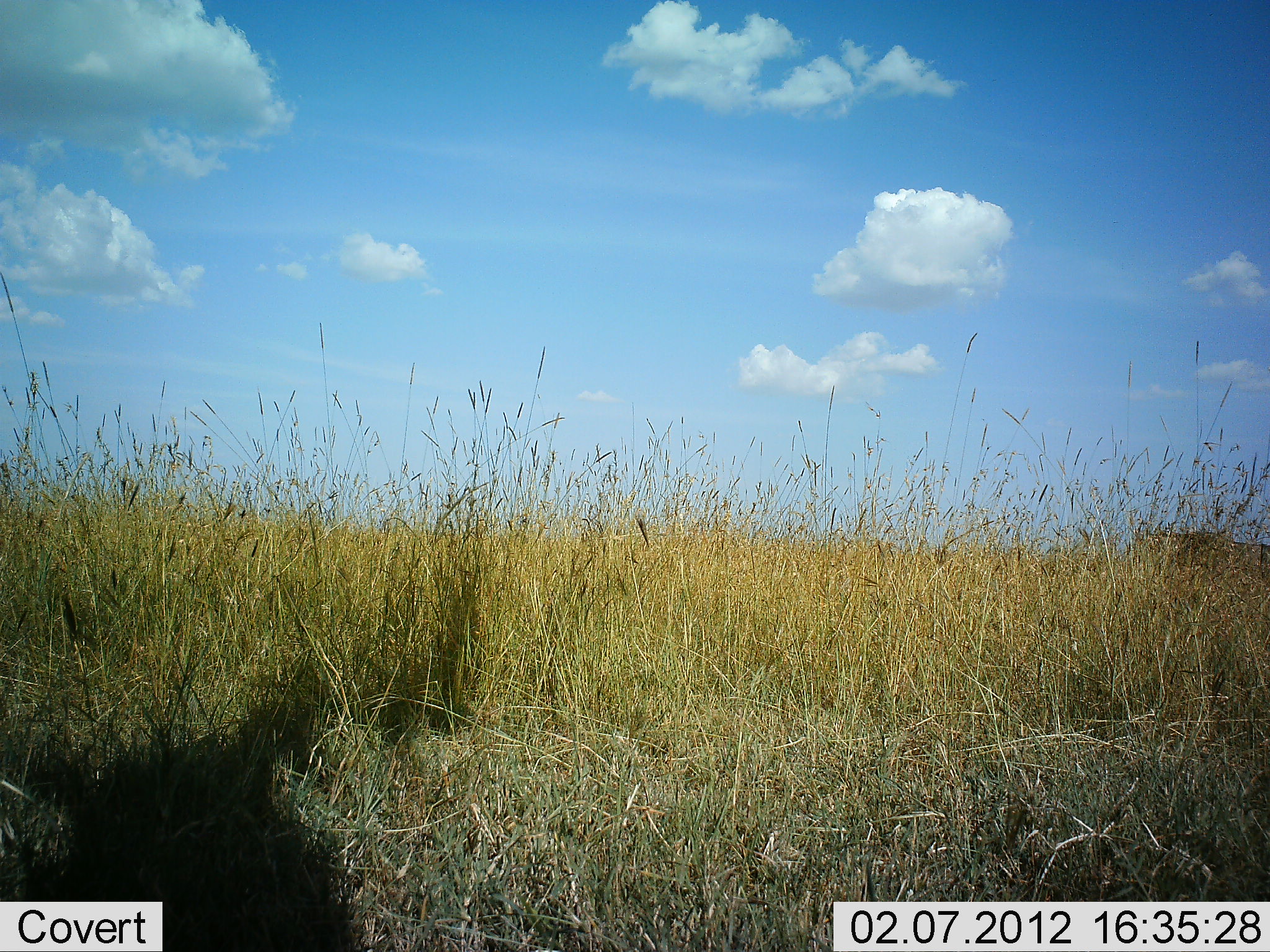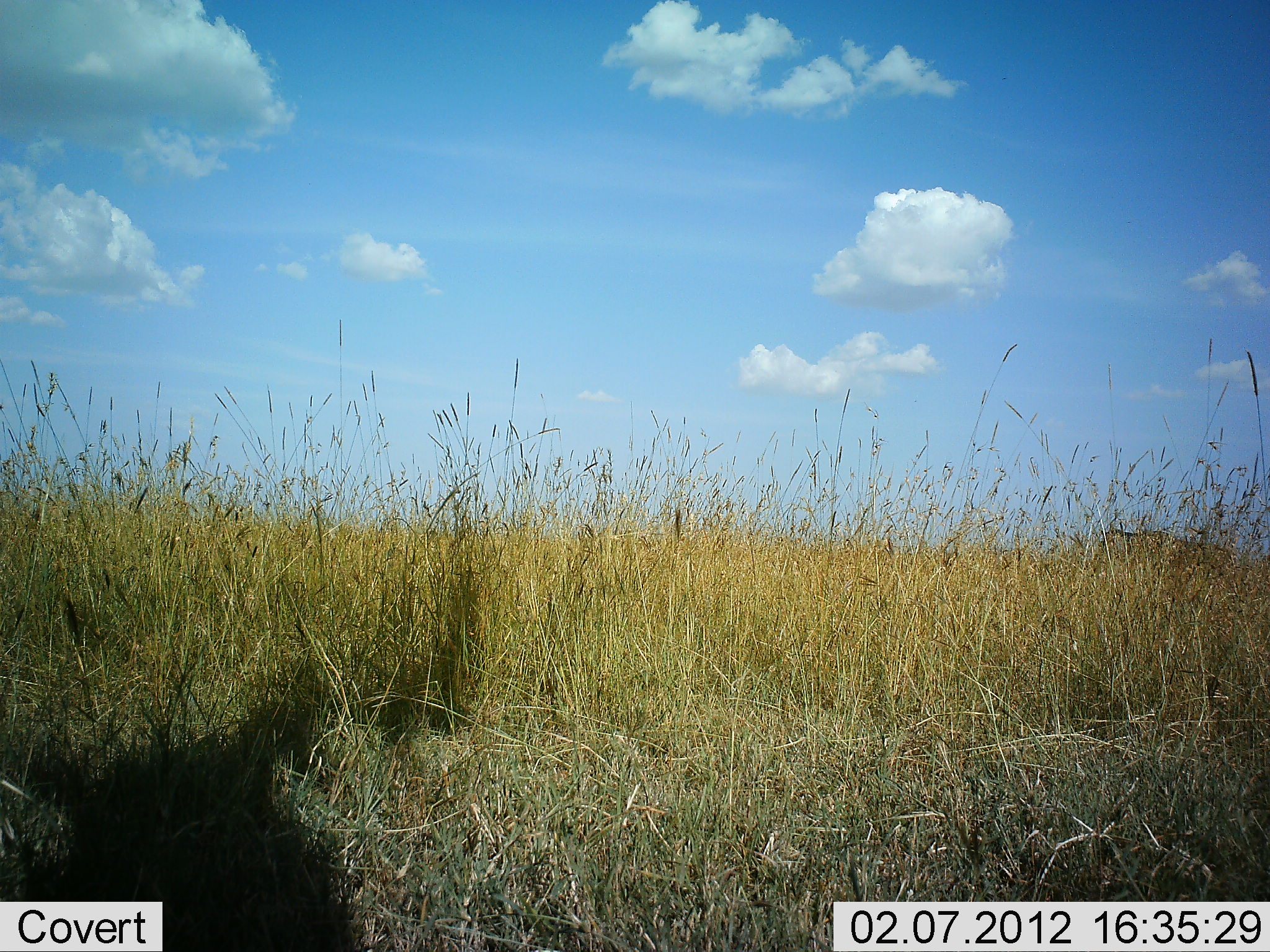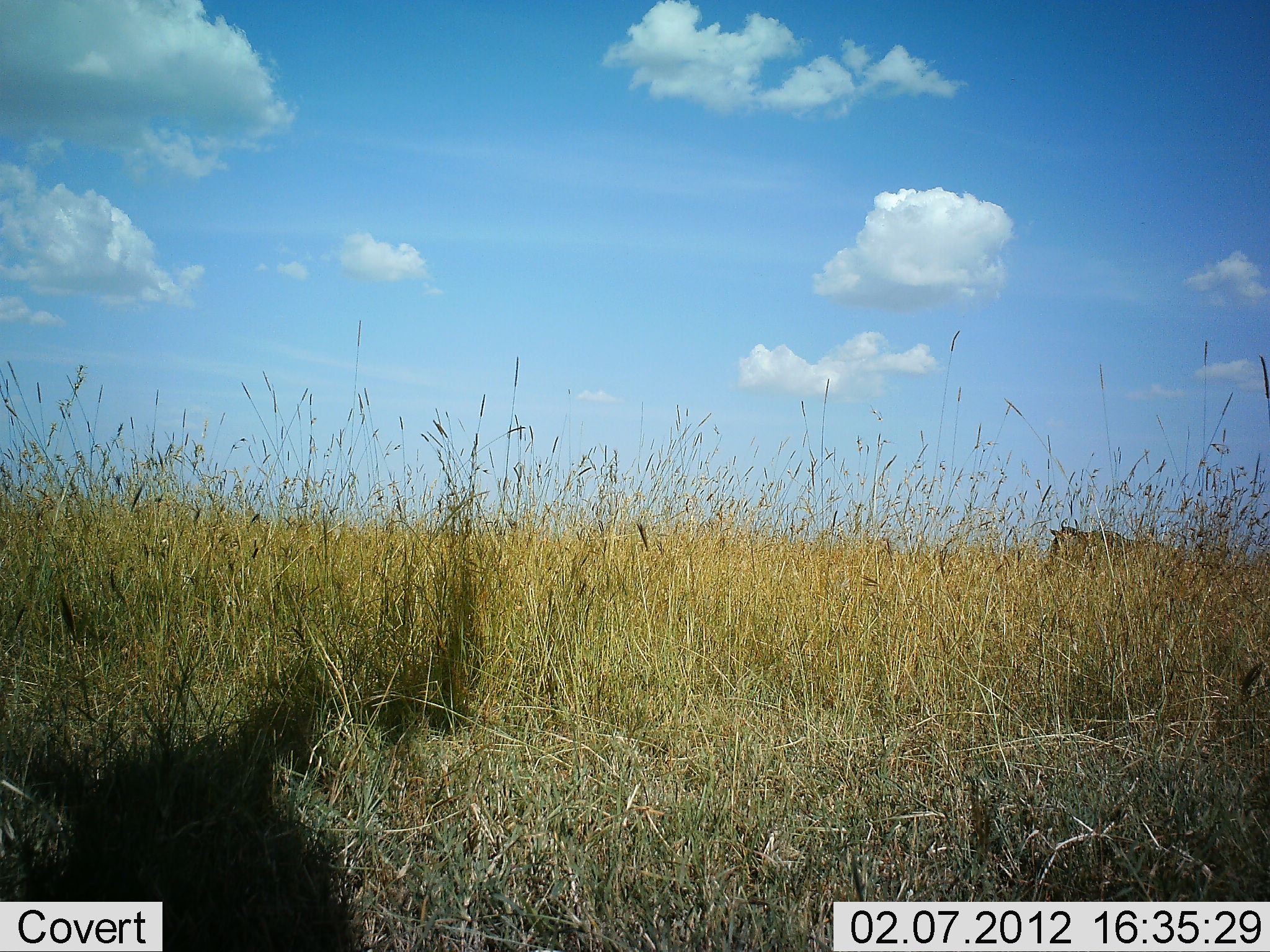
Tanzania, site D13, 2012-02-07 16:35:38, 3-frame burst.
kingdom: Animalia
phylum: Chordata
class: Mammalia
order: Artiodactyla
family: Bovidae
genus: Connochaetes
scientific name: Connochaetes taurinus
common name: blue wildebeest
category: wildebeest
Wildebeest (blue wildebeest) (Connochaetes taurinus), count 1. Behavior (volunteer vote fractions): standing 0%, resting 9%, moving 91%, interacting 0%. Young present (vote fraction): 0%. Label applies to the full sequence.